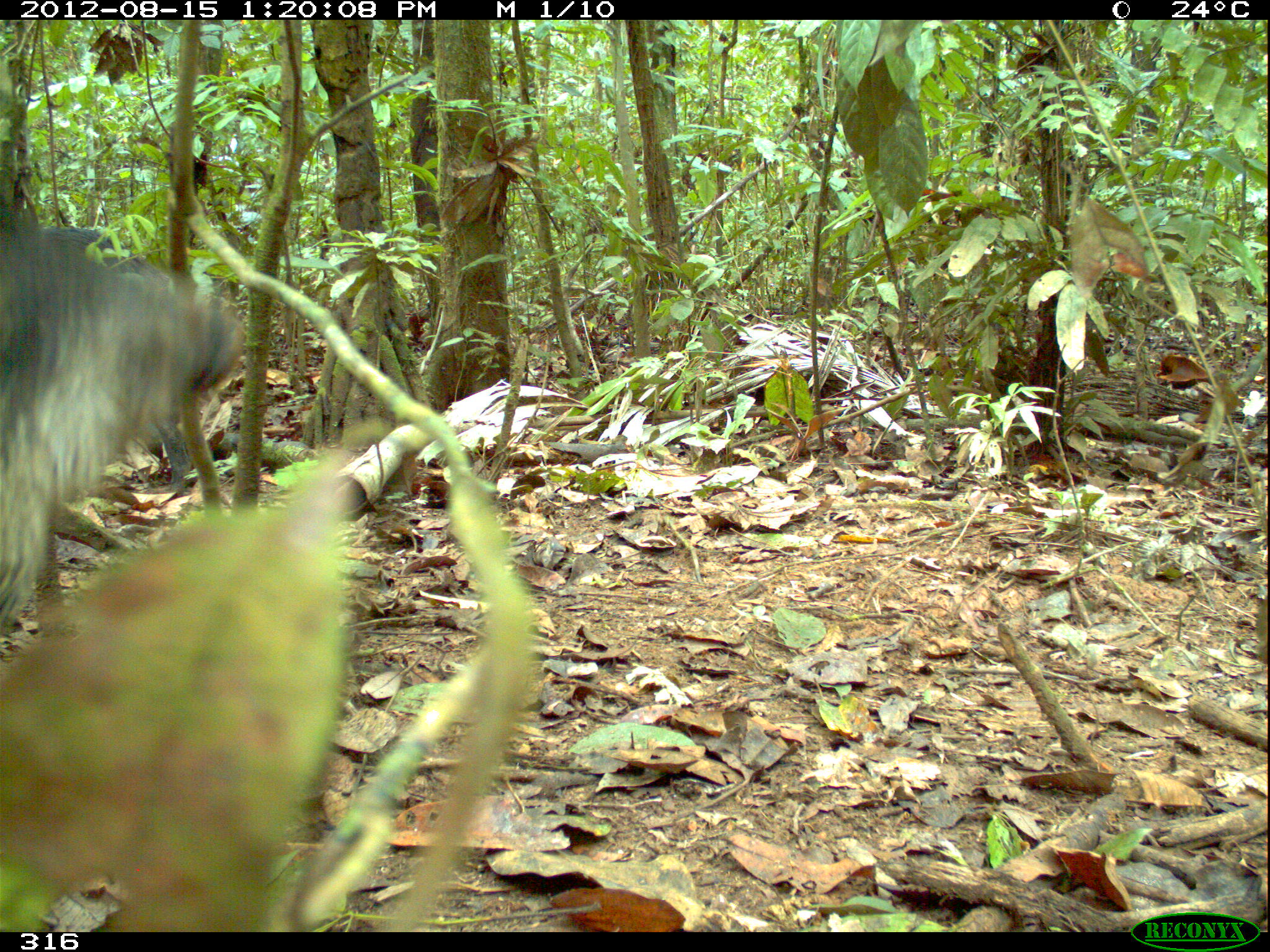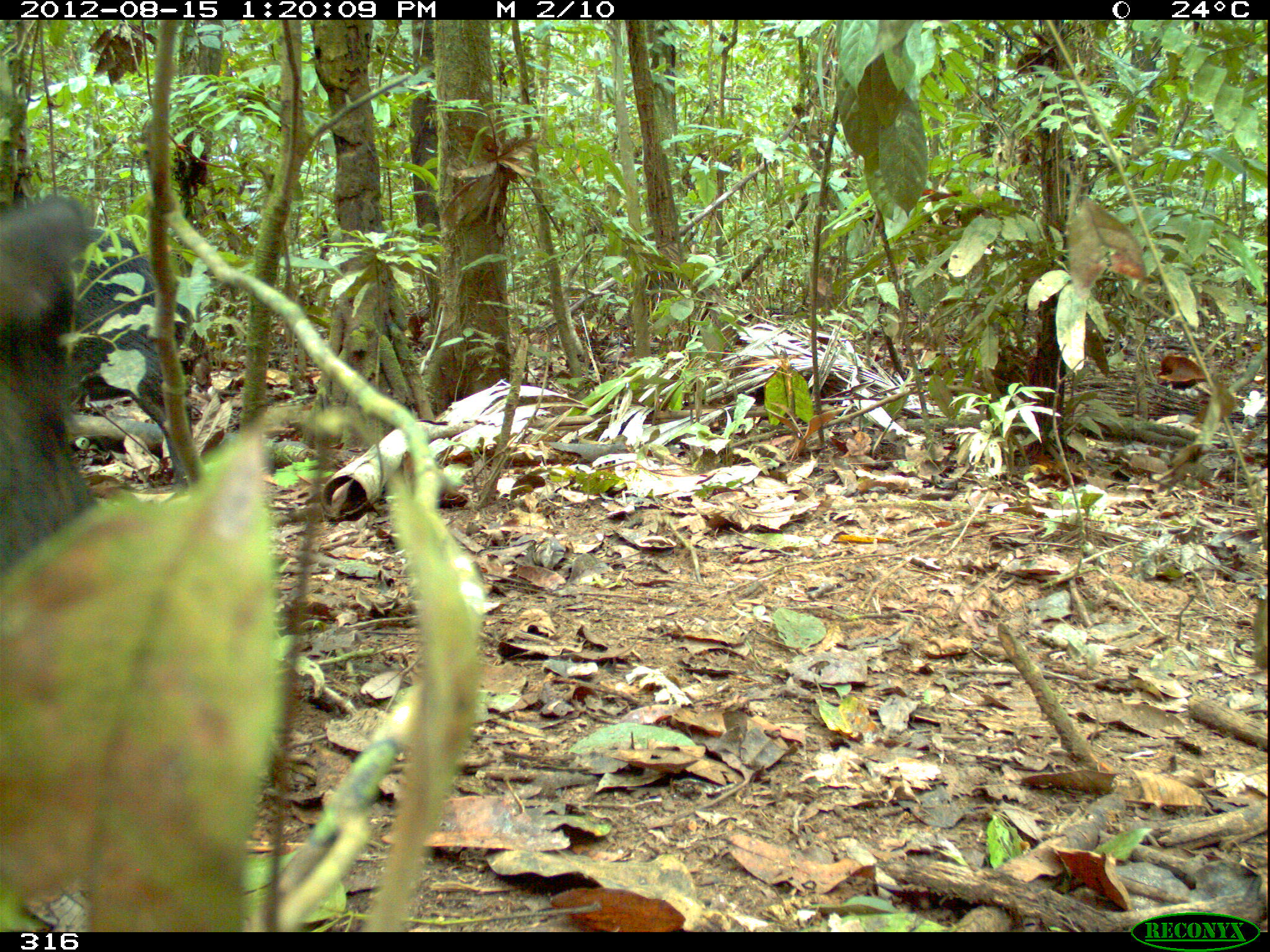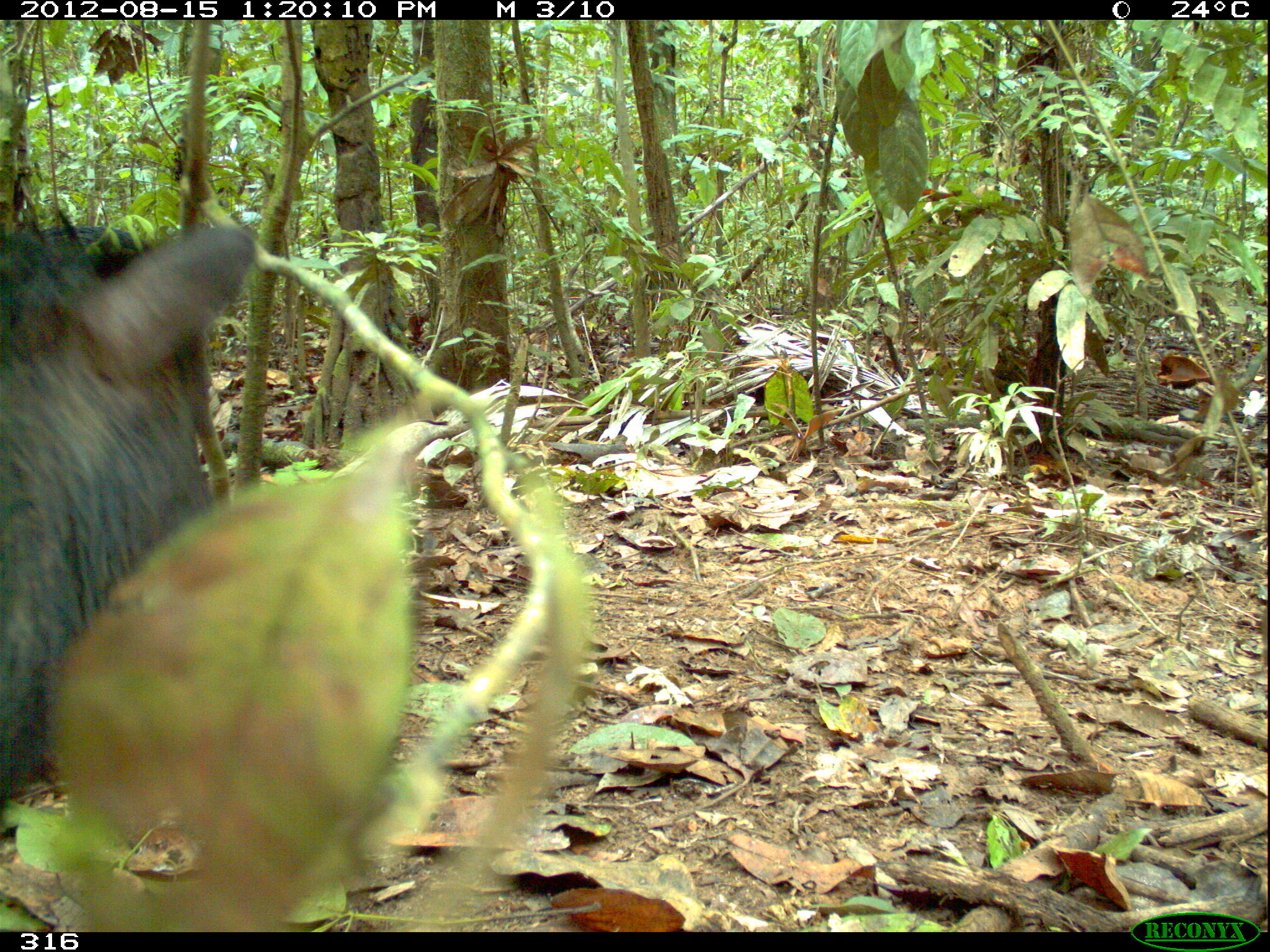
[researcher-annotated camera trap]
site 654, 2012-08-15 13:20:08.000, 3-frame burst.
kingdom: Animalia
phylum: Chordata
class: Mammalia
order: Artiodactyla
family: Tayassuidae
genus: Tayassu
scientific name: Tayassu pecari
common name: white-lipped peccary